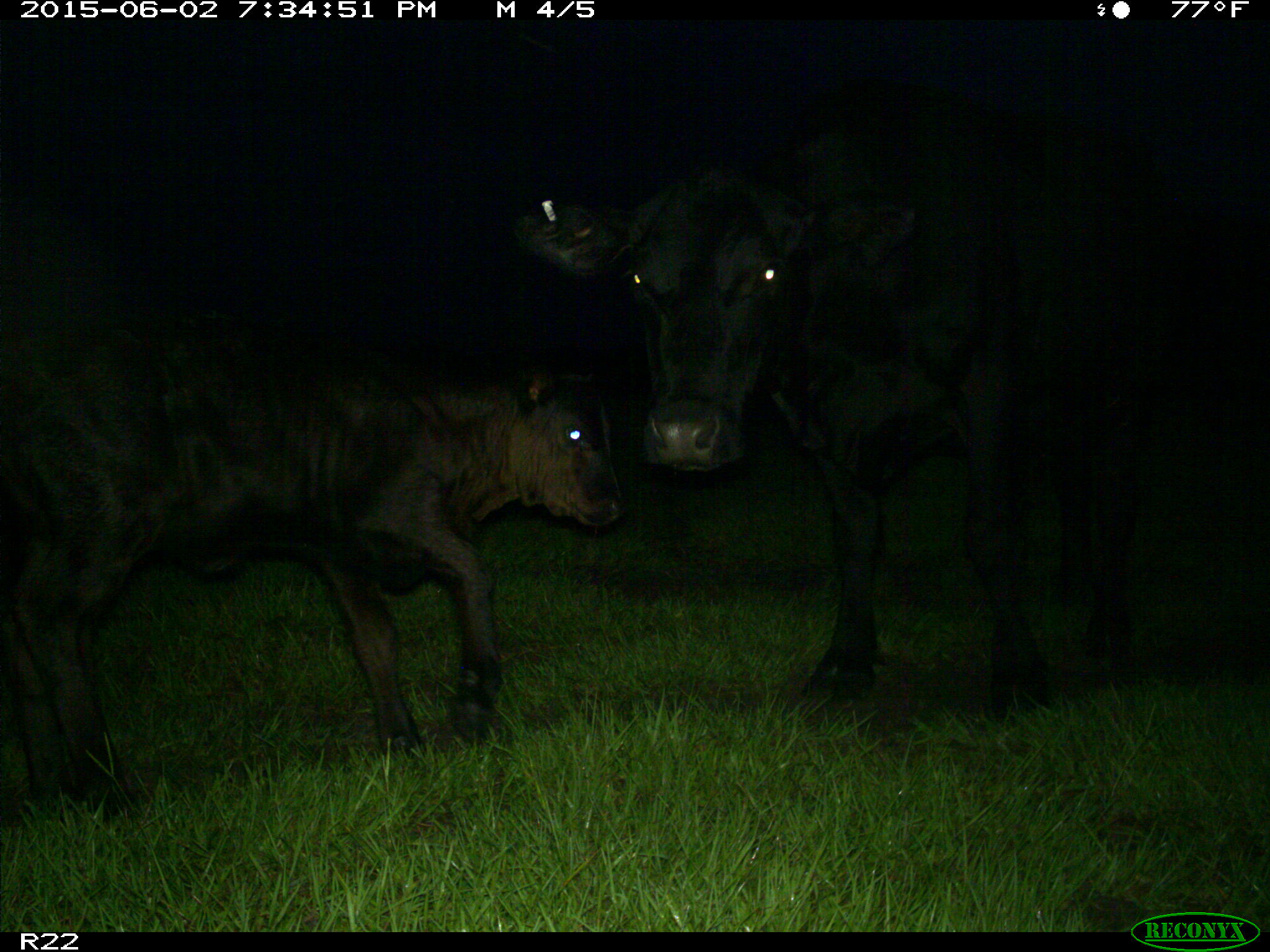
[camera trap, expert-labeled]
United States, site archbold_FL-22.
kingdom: Animalia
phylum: Chordata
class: Mammalia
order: Artiodactyla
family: Suidae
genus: Sus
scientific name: Sus scrofa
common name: wild boar